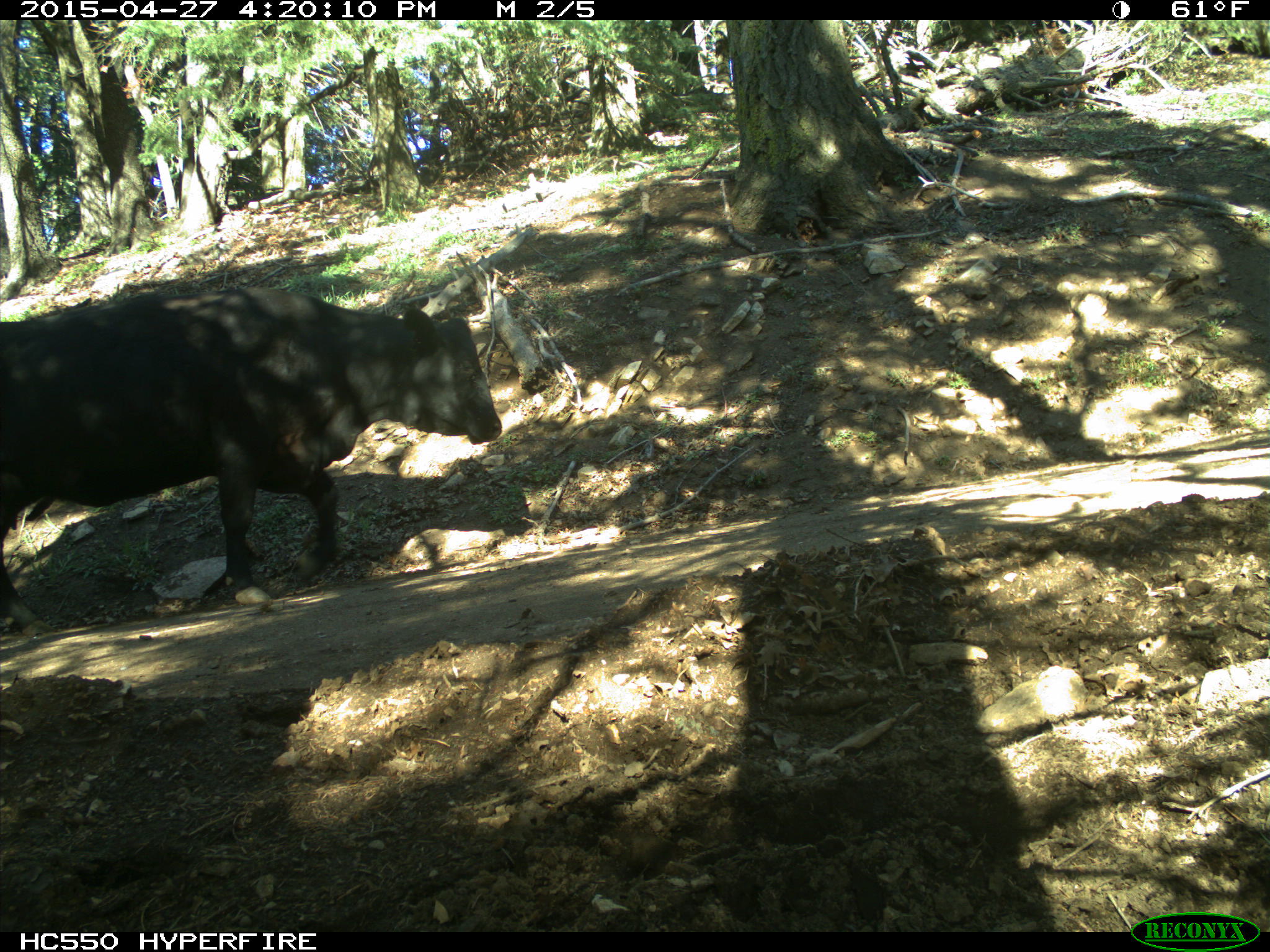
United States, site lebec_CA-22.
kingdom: Animalia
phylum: Chordata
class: Mammalia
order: Artiodactyla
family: Bovidae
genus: Bos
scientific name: Bos taurus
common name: domestic cow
Bos taurus (domestic cow).